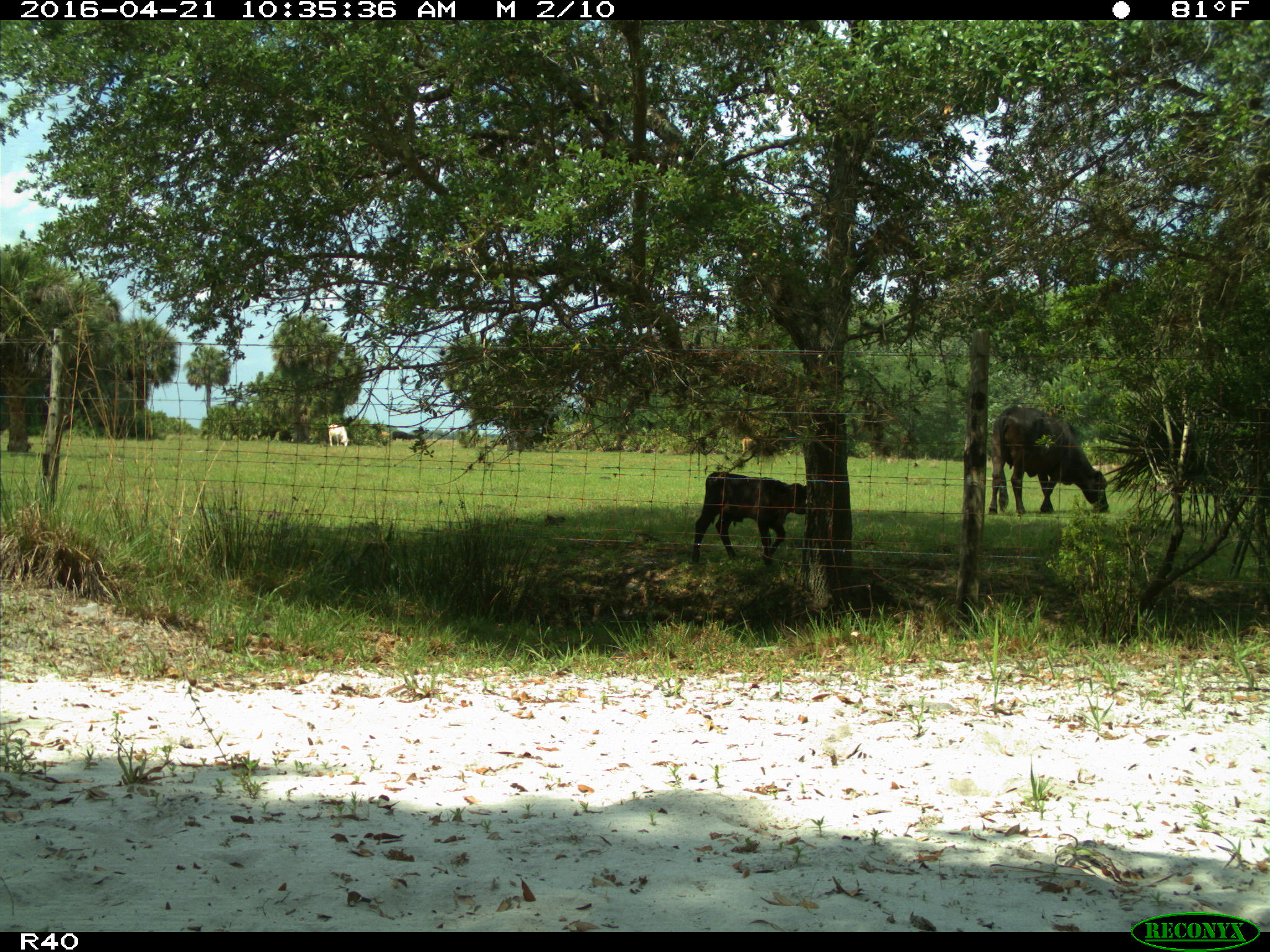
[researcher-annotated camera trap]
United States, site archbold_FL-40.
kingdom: Animalia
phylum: Chordata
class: Mammalia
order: Artiodactyla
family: Bovidae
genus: Bos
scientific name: Bos taurus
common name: domestic cow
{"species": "Bos taurus (domestic cow)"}